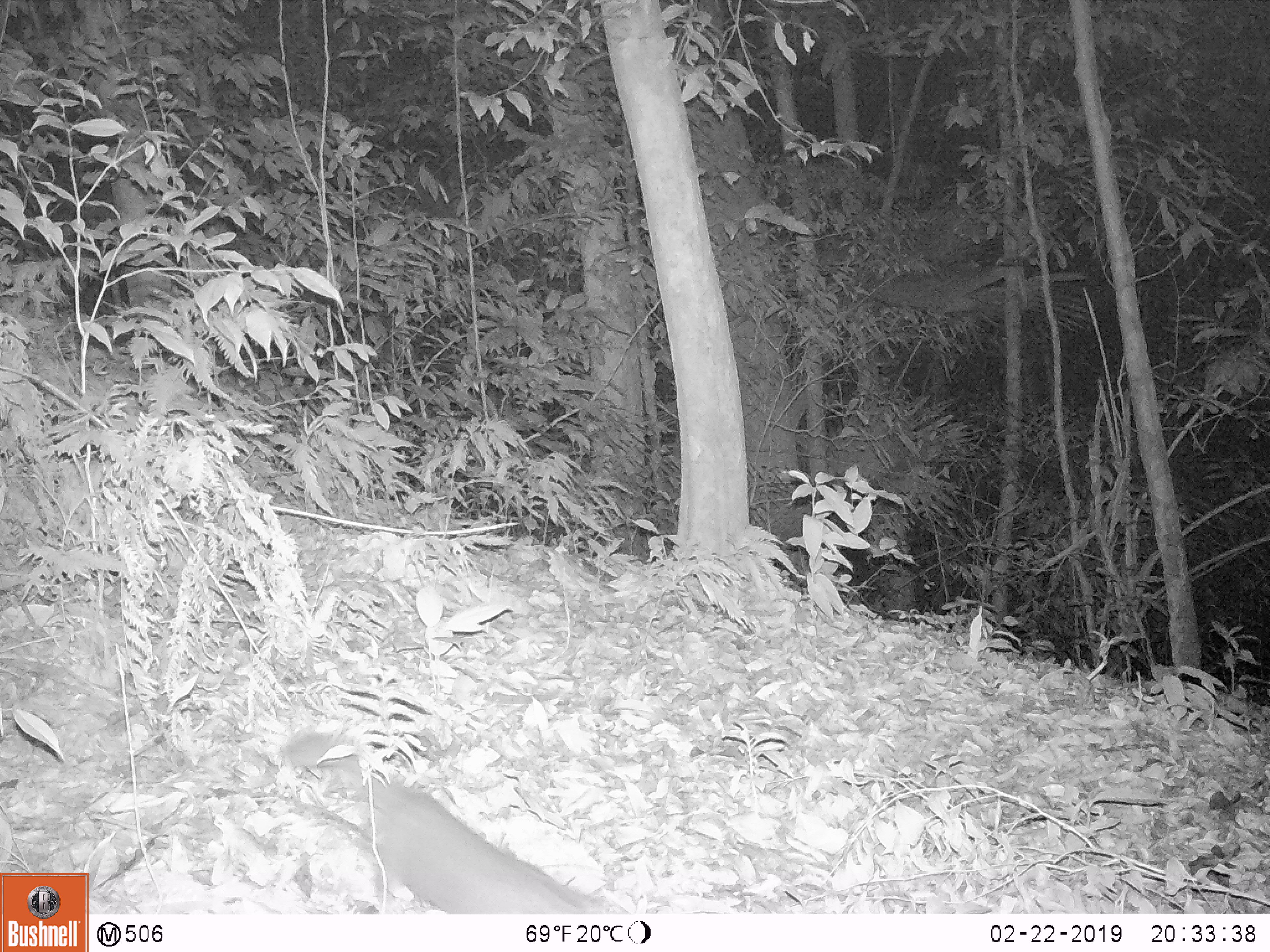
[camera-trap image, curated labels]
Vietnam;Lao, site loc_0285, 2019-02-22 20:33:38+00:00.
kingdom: Animalia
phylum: Chordata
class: Mammalia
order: Carnivora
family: Mustelidae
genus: Melogale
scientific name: Melogale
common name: ferret badger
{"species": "ferret badger (Melogale)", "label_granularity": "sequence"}